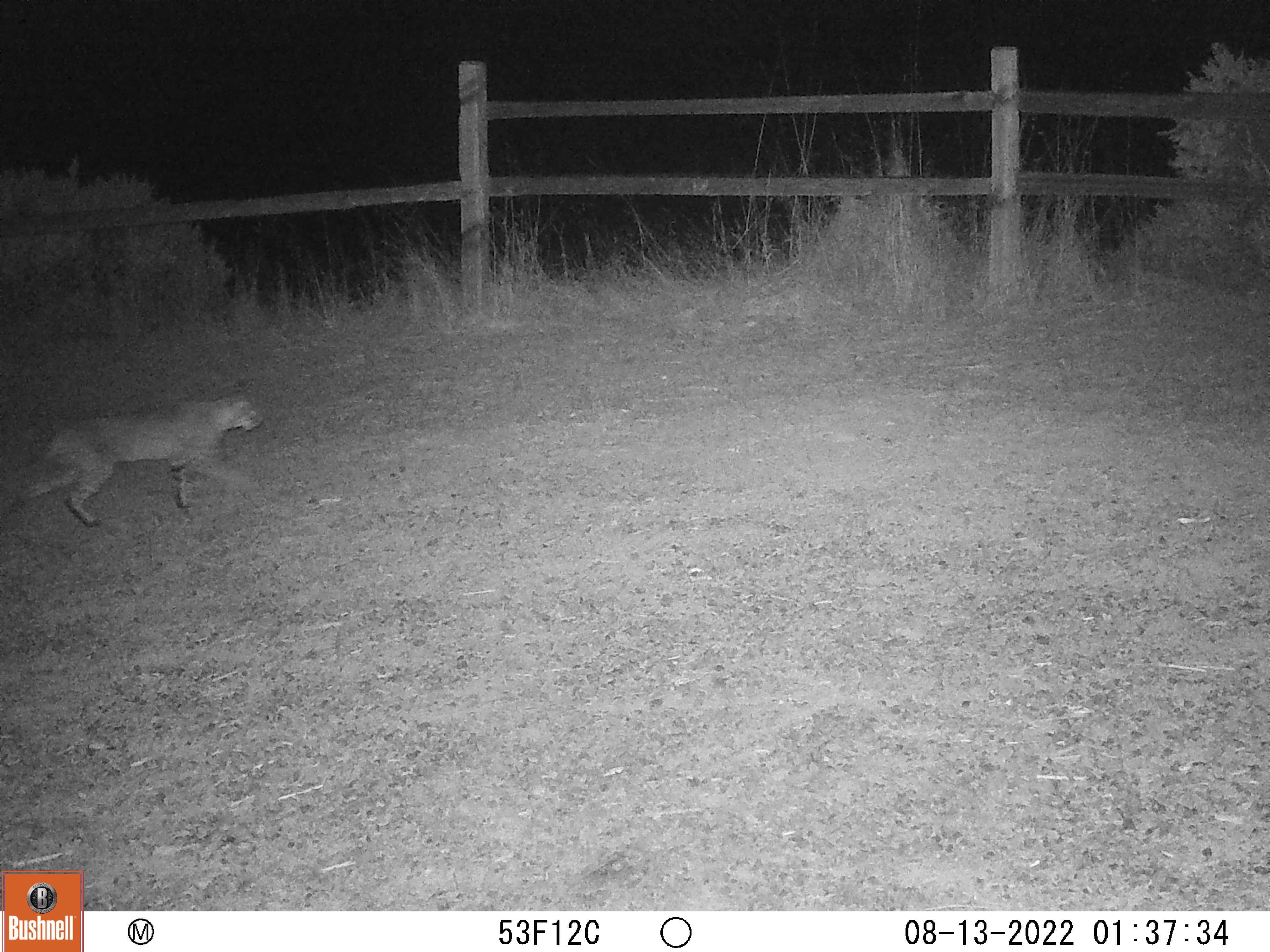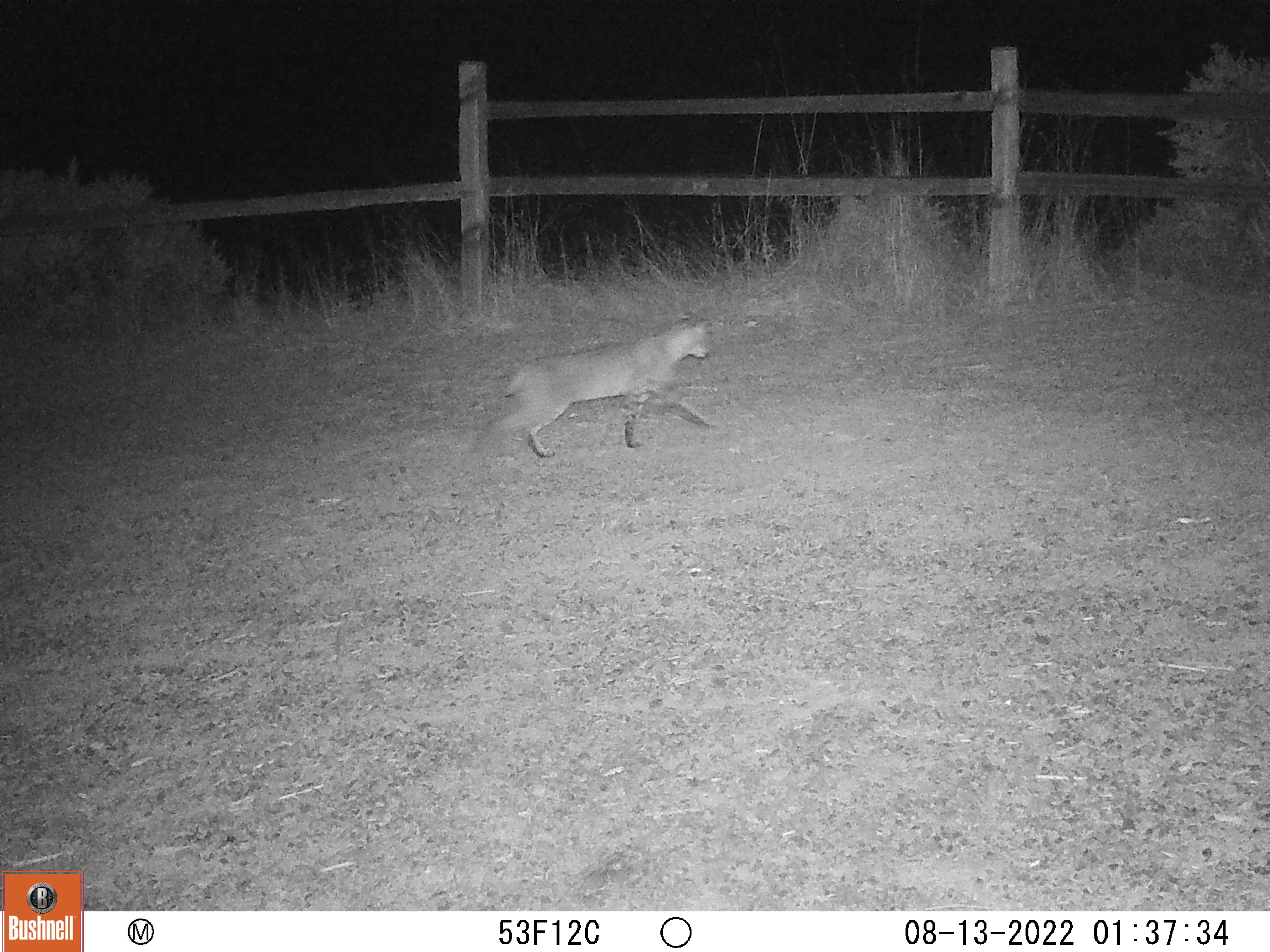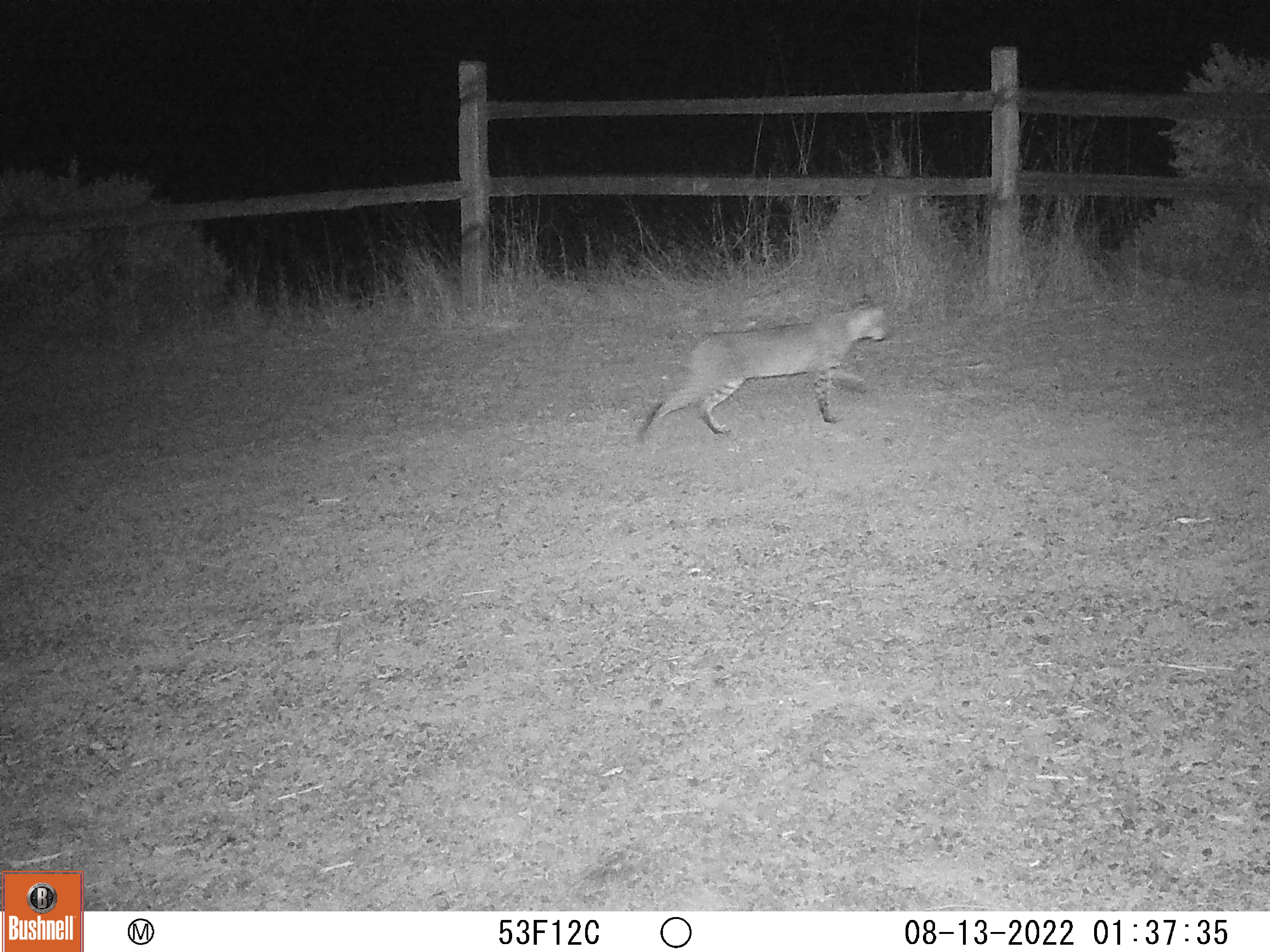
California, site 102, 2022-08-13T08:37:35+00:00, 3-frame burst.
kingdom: Animalia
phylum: Chordata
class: Mammalia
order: Carnivora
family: Felidae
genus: Lynx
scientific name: Lynx rufus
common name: bobcat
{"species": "bobcat (Lynx rufus)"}